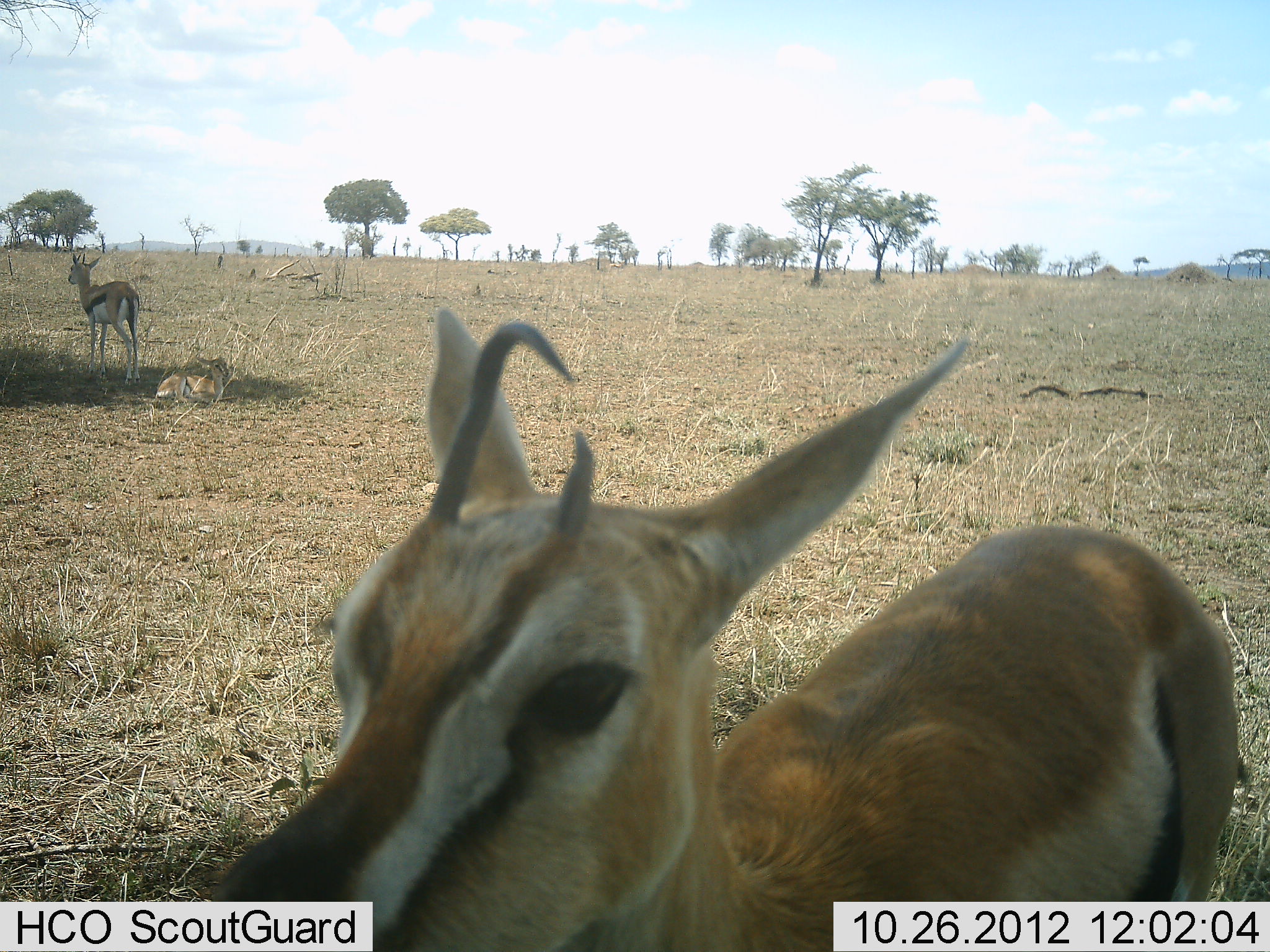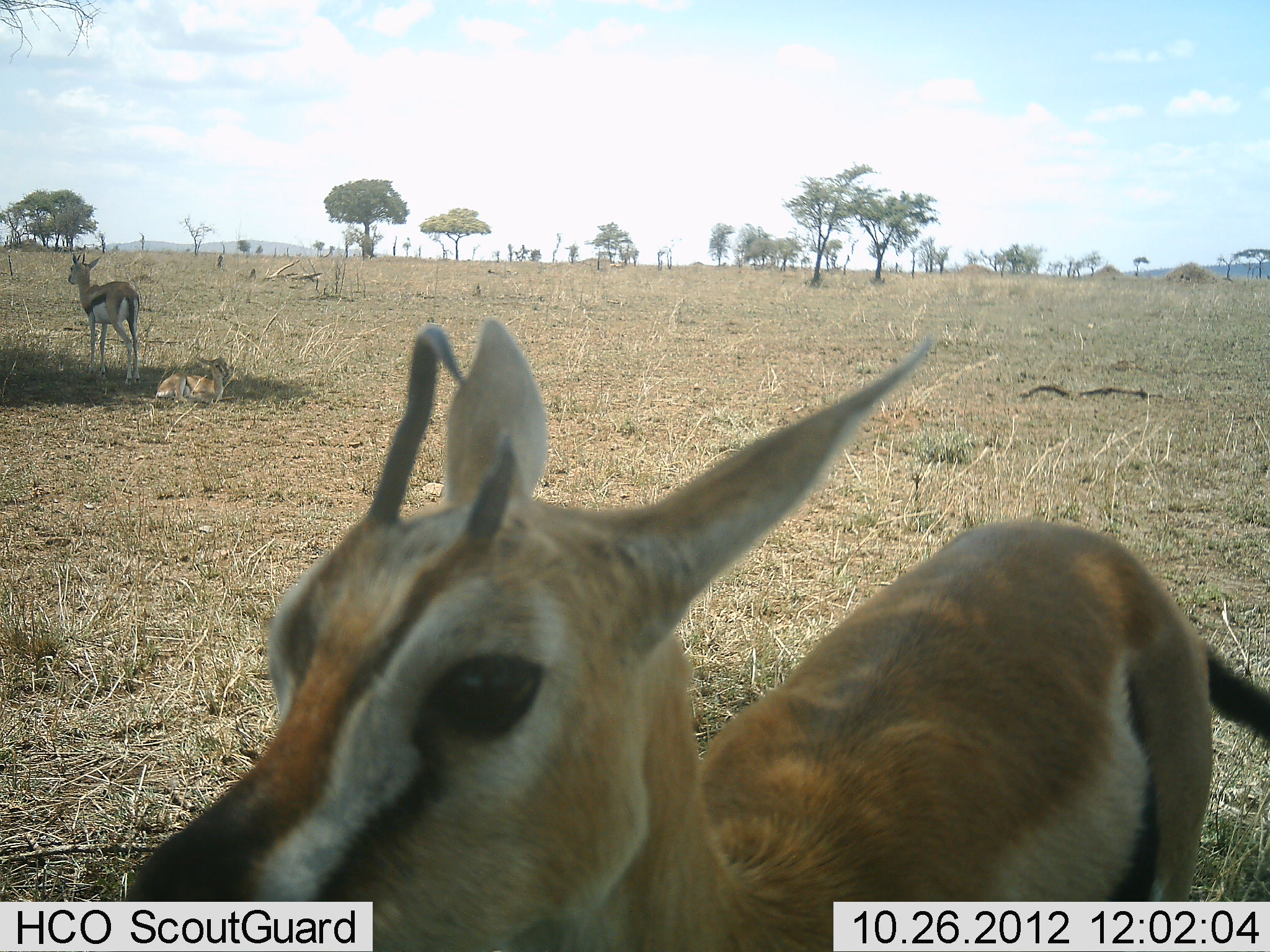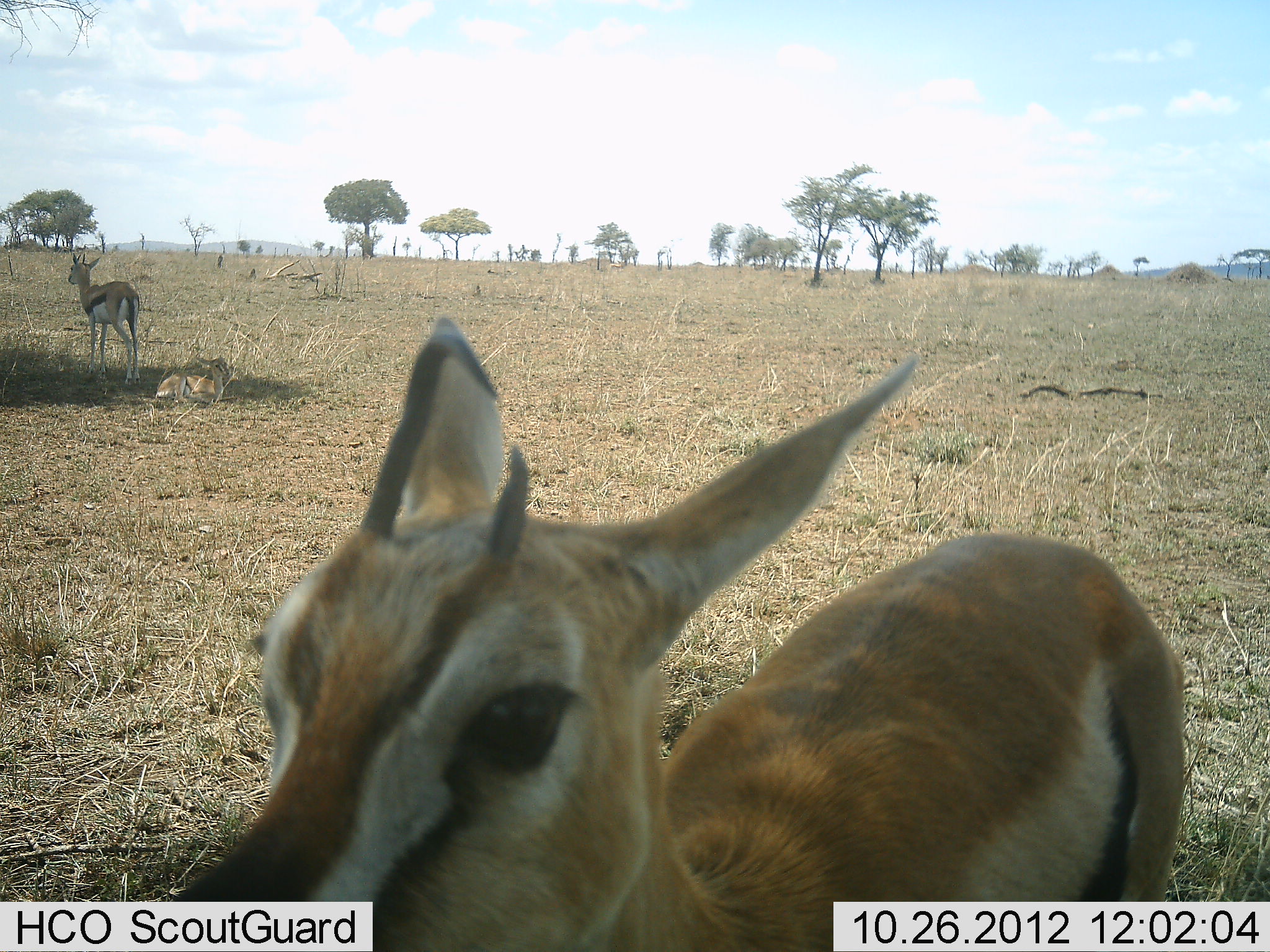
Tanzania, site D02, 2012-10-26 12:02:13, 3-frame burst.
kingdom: Animalia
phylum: Chordata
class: Mammalia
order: Artiodactyla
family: Bovidae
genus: Eudorcas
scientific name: Eudorcas thomsonii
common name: thomson's gazelle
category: gazellethomsons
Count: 3.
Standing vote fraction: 90%.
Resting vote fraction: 60%.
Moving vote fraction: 0%.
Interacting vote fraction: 0%.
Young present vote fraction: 10%.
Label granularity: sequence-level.